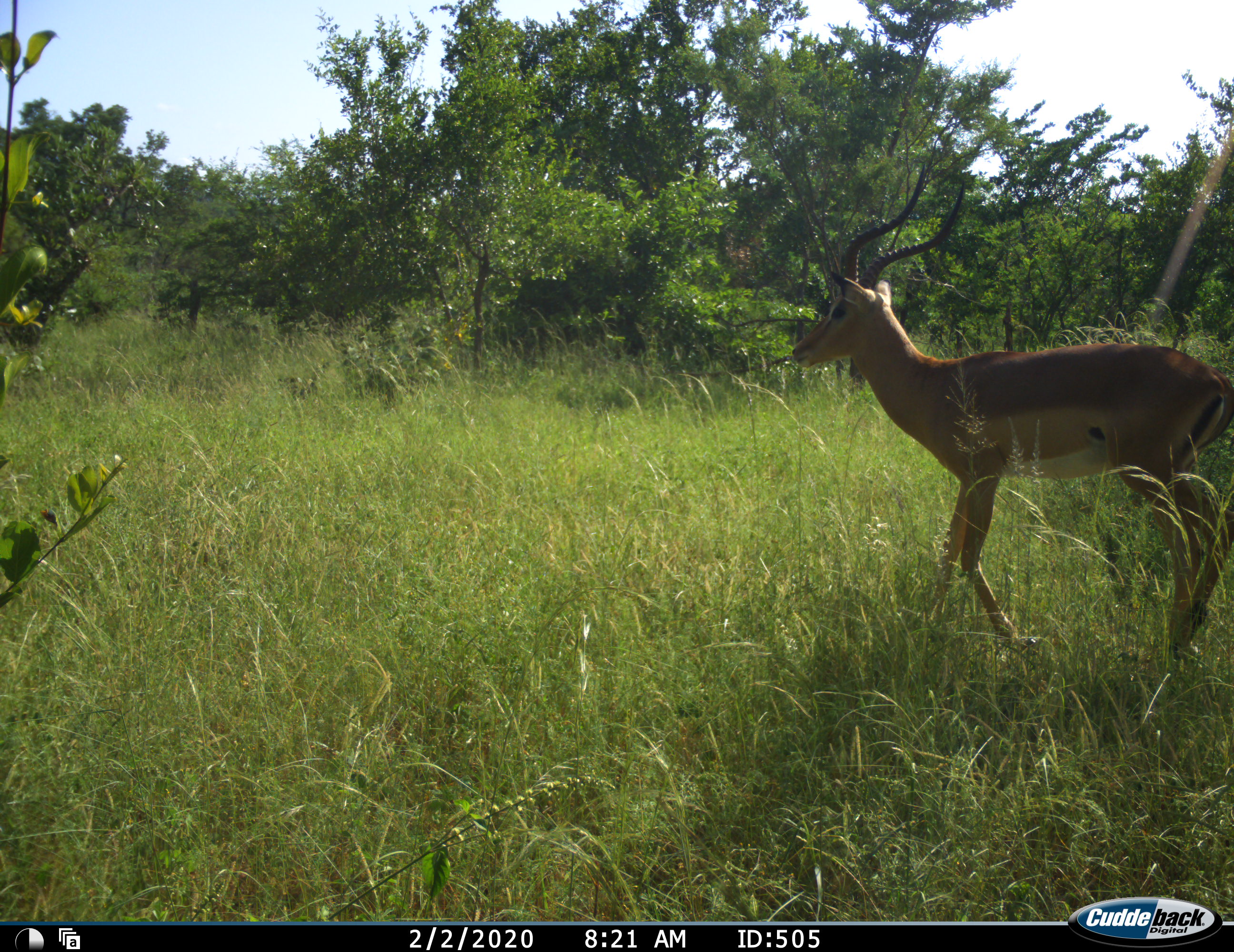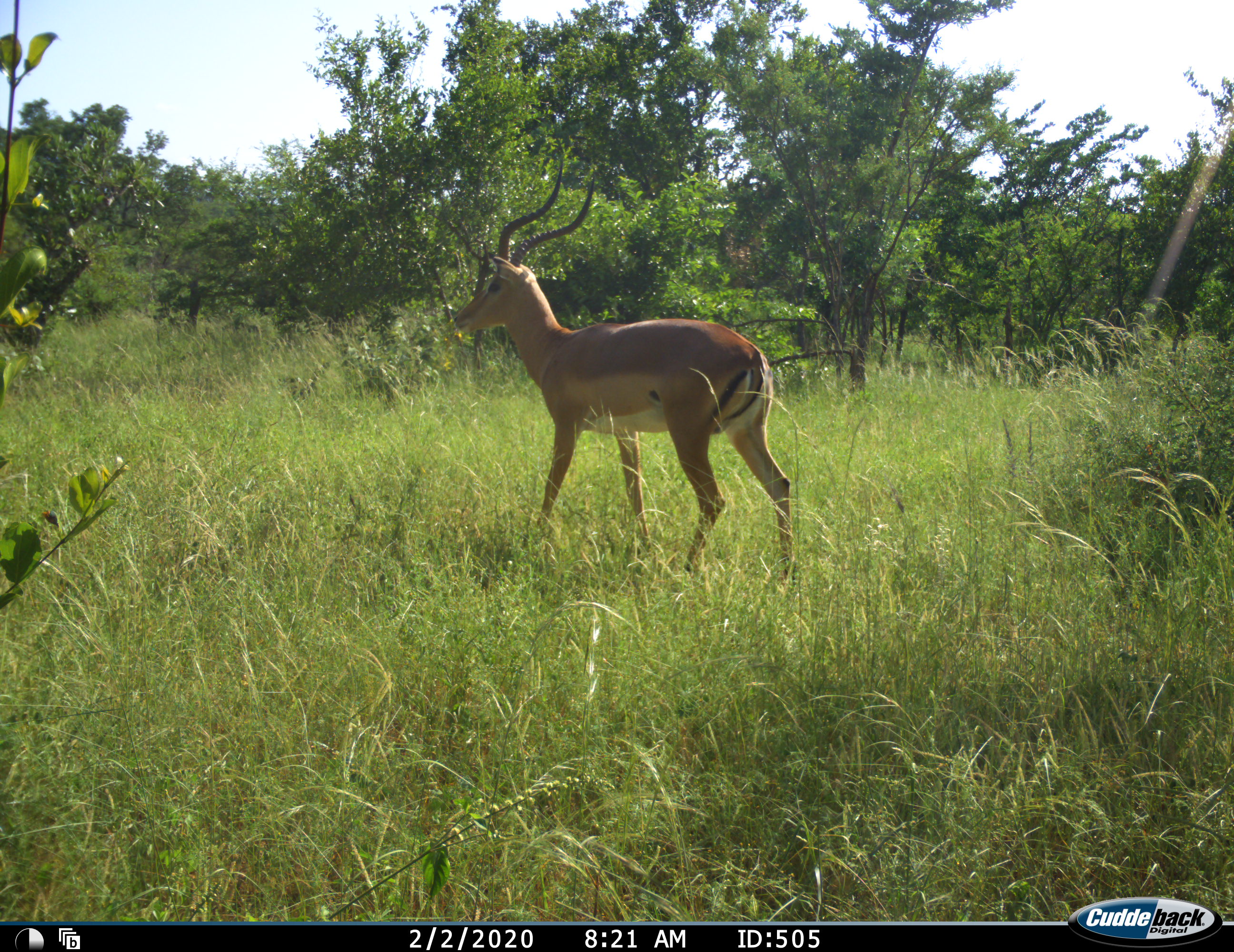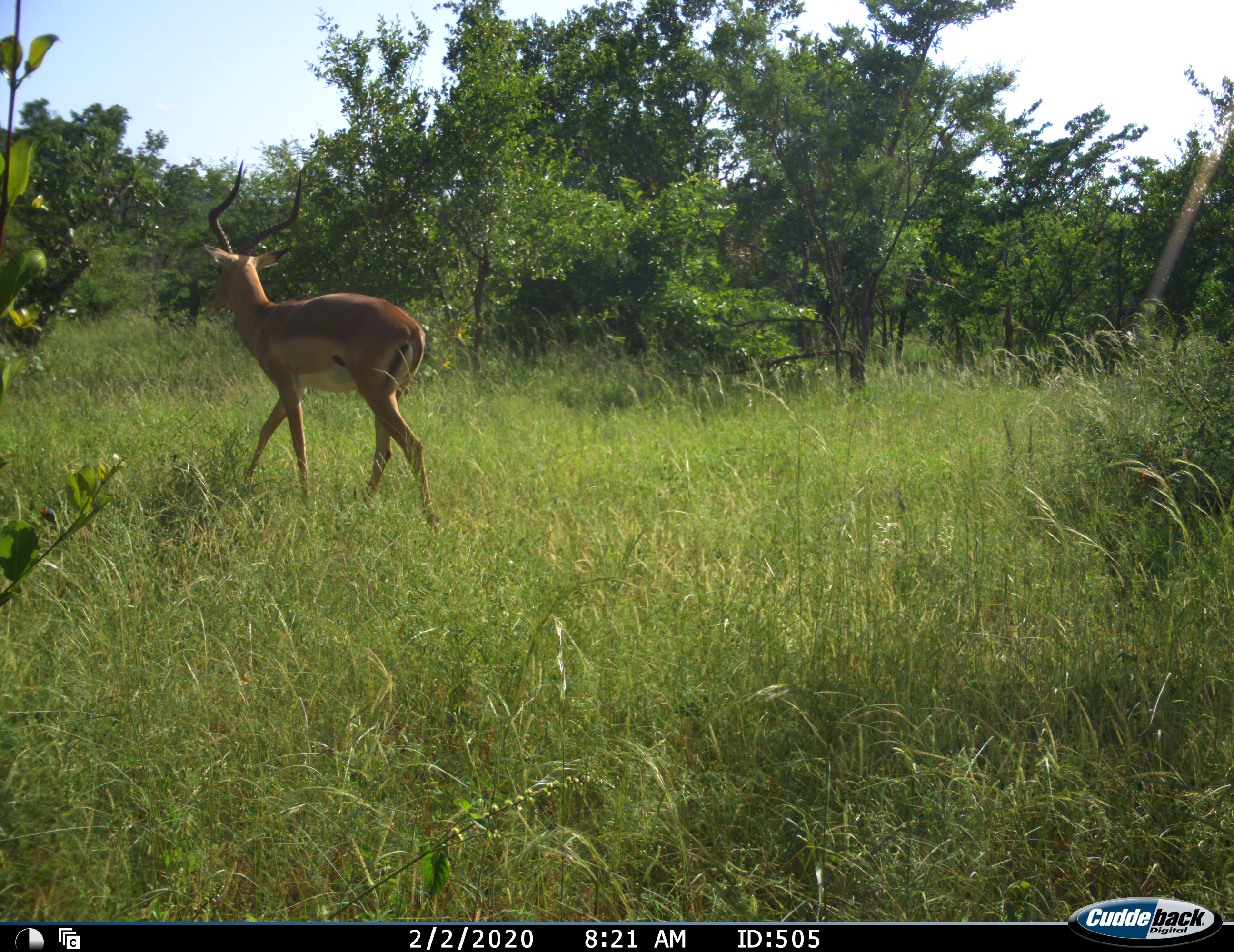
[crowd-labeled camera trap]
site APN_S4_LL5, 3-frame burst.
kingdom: Animalia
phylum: Chordata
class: Mammalia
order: Artiodactyla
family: Bovidae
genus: Aepyceros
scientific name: Aepyceros melampus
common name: impala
Impala (Aepyceros melampus), count 1. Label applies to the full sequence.